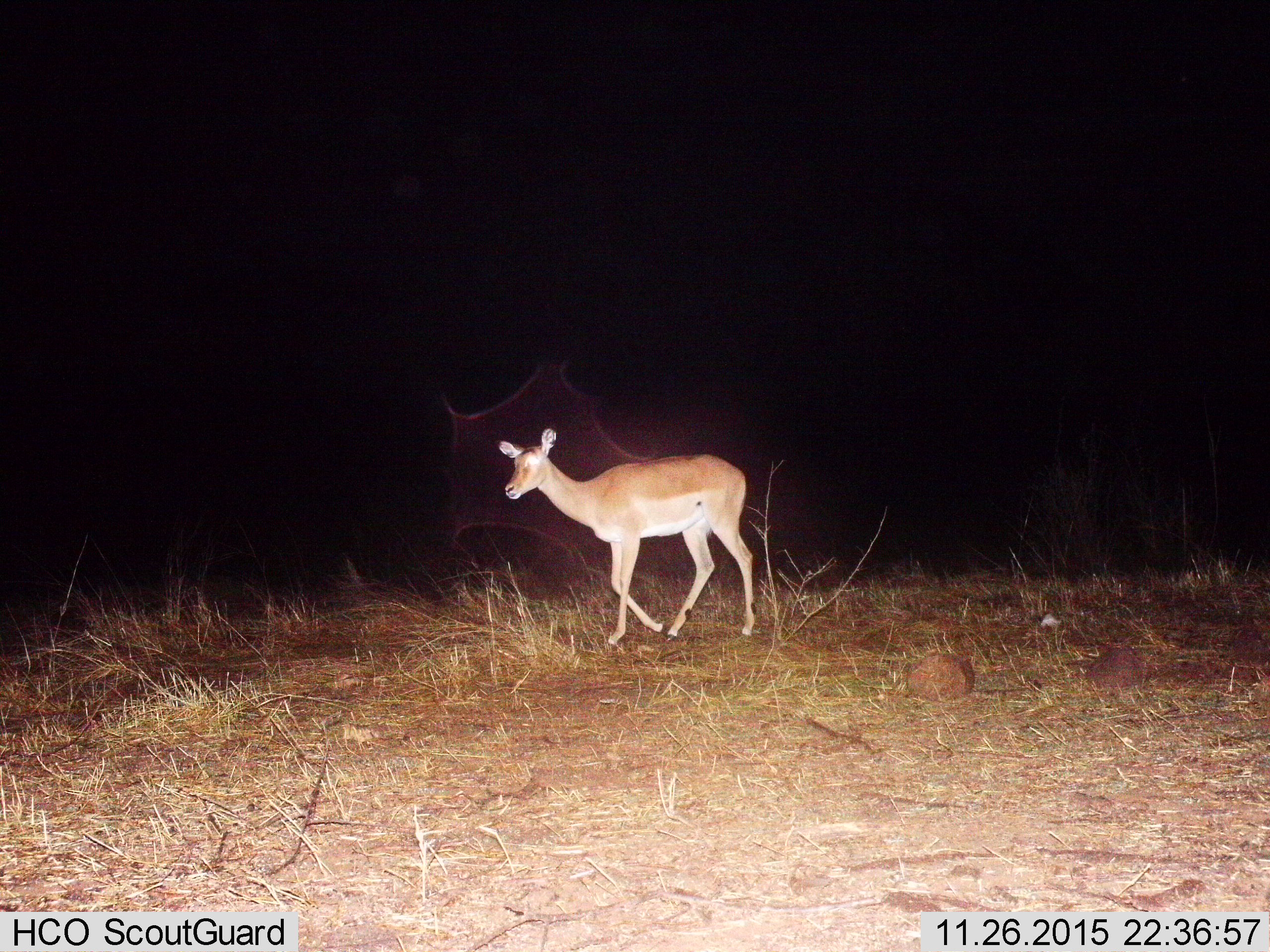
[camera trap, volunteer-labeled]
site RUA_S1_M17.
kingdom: Animalia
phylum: Chordata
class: Mammalia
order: Artiodactyla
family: Bovidae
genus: Aepyceros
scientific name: Aepyceros melampus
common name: impala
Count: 1.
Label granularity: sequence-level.